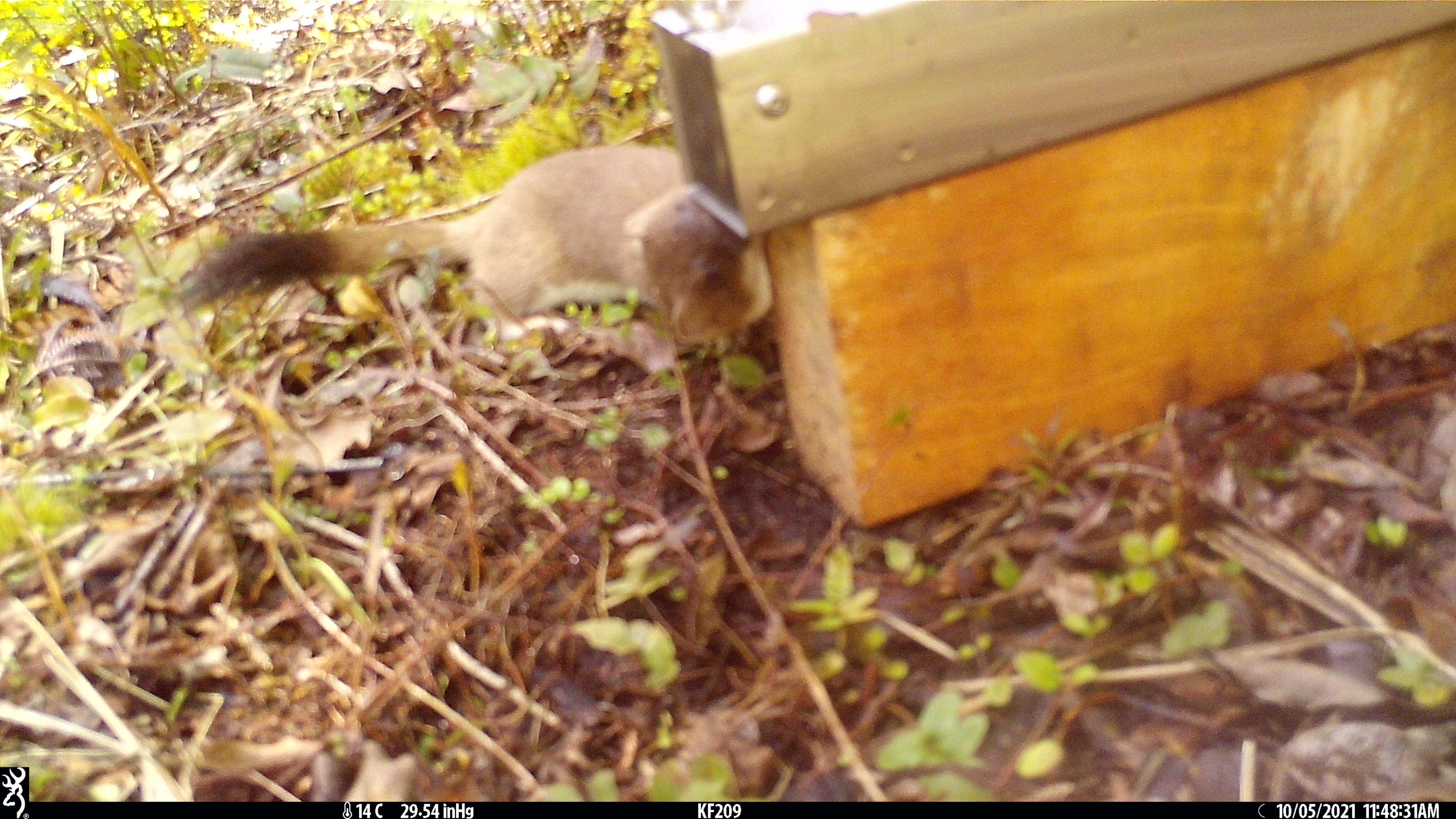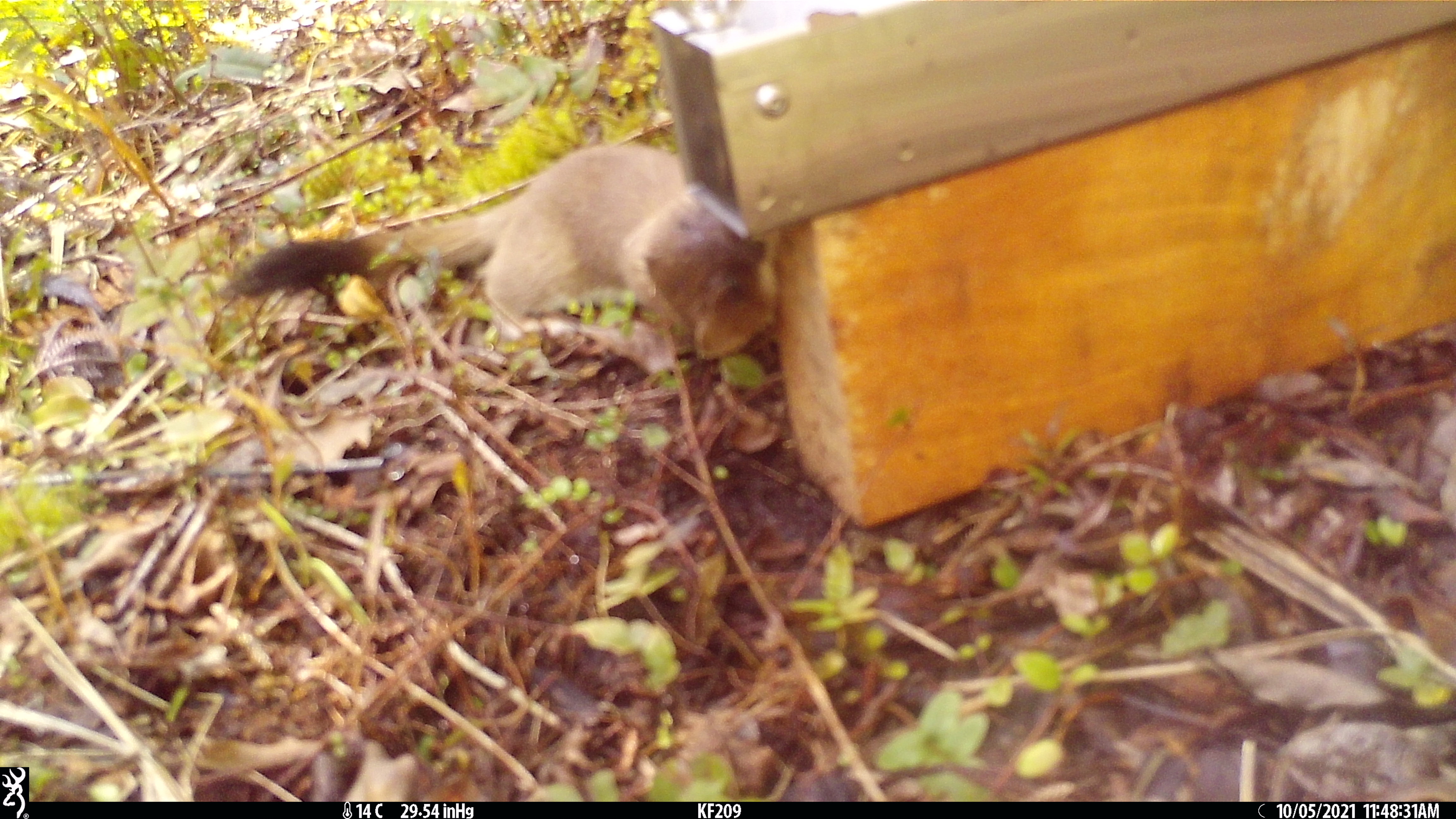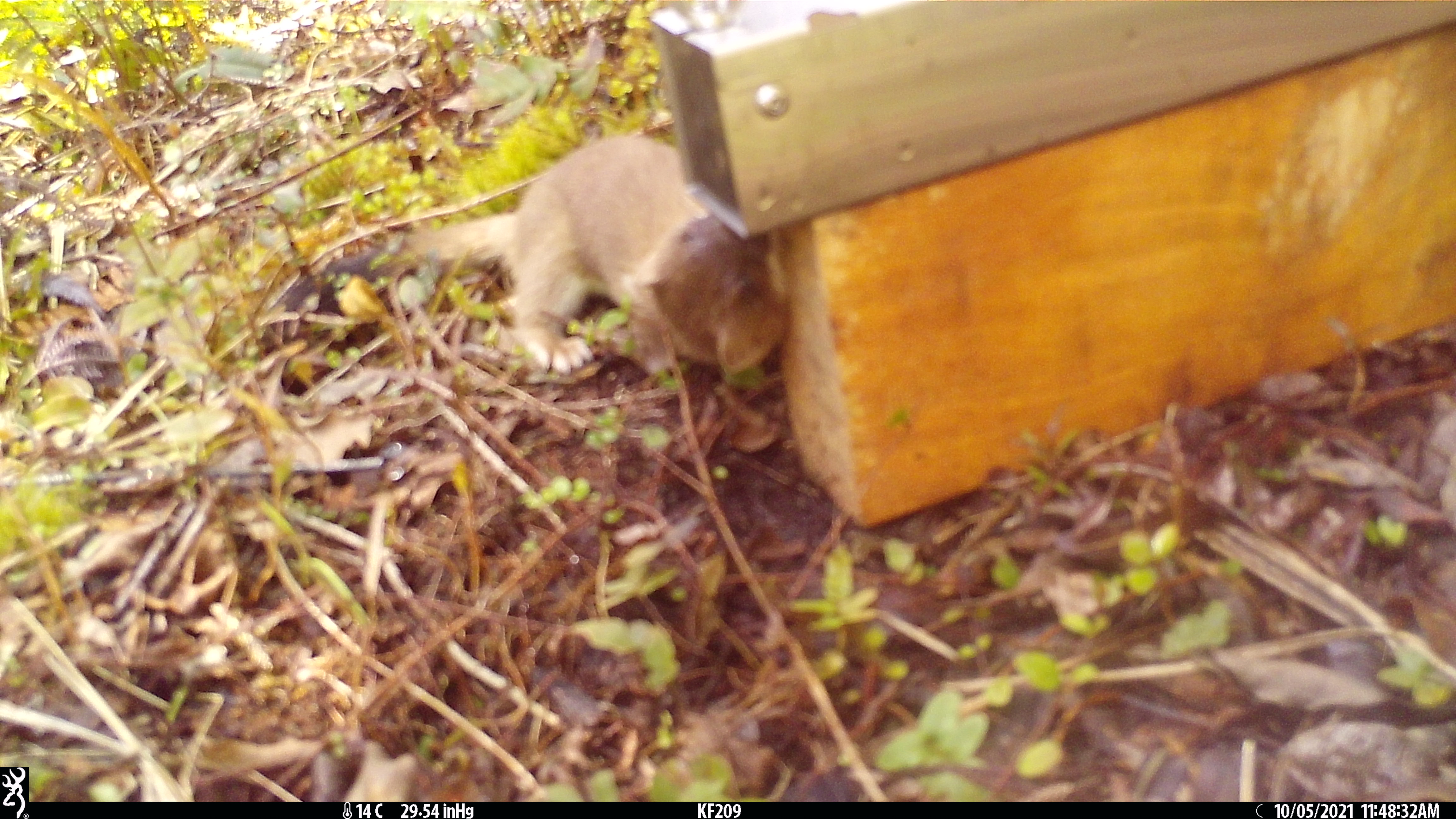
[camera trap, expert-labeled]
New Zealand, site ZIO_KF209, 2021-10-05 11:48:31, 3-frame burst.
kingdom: Animalia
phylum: Chordata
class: Mammalia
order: Carnivora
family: Mustelidae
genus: Mustela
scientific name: Mustela erminea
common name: stoat